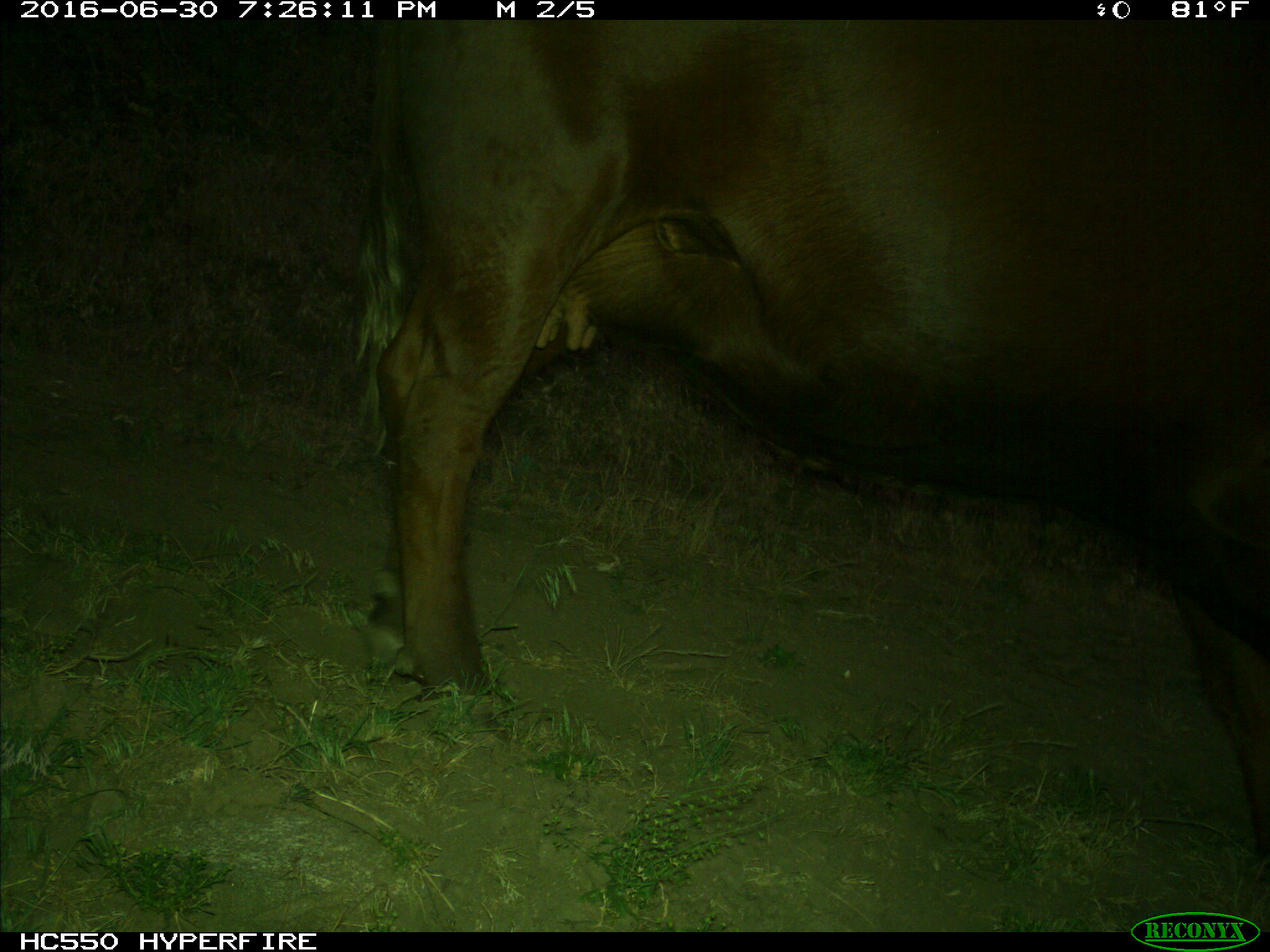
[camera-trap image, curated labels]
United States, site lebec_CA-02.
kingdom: Animalia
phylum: Chordata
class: Mammalia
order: Artiodactyla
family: Bovidae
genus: Bos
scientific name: Bos taurus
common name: domestic cow